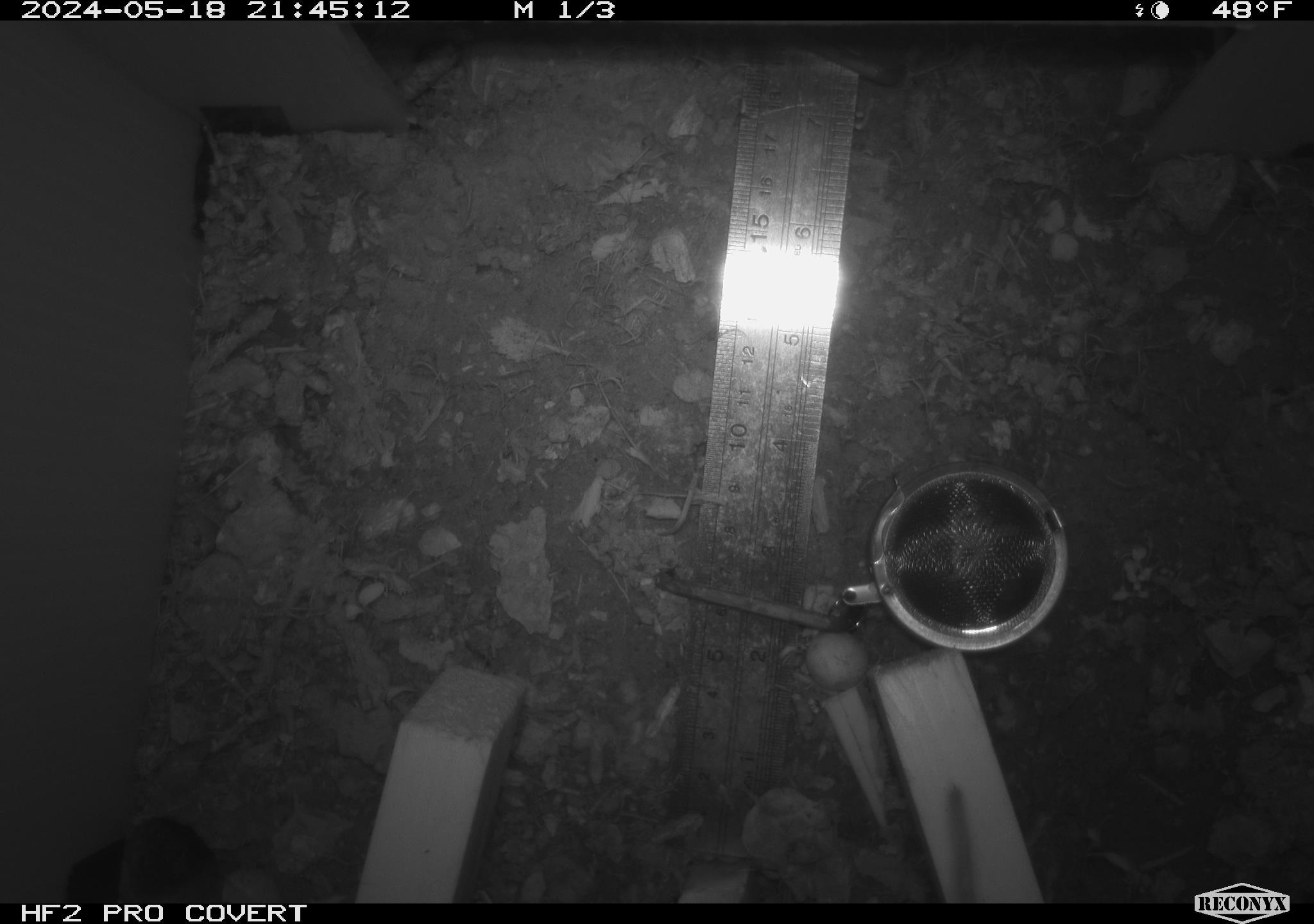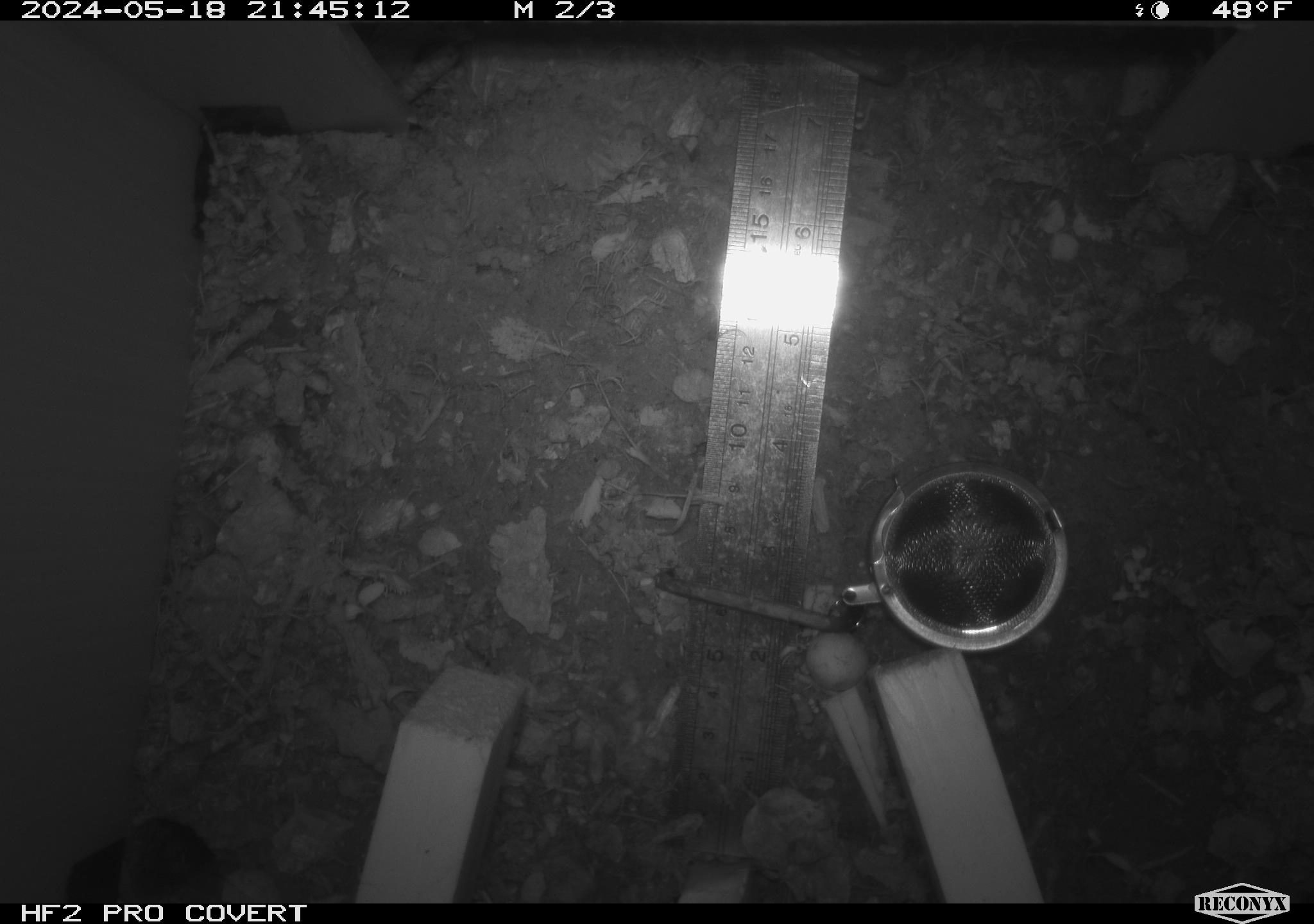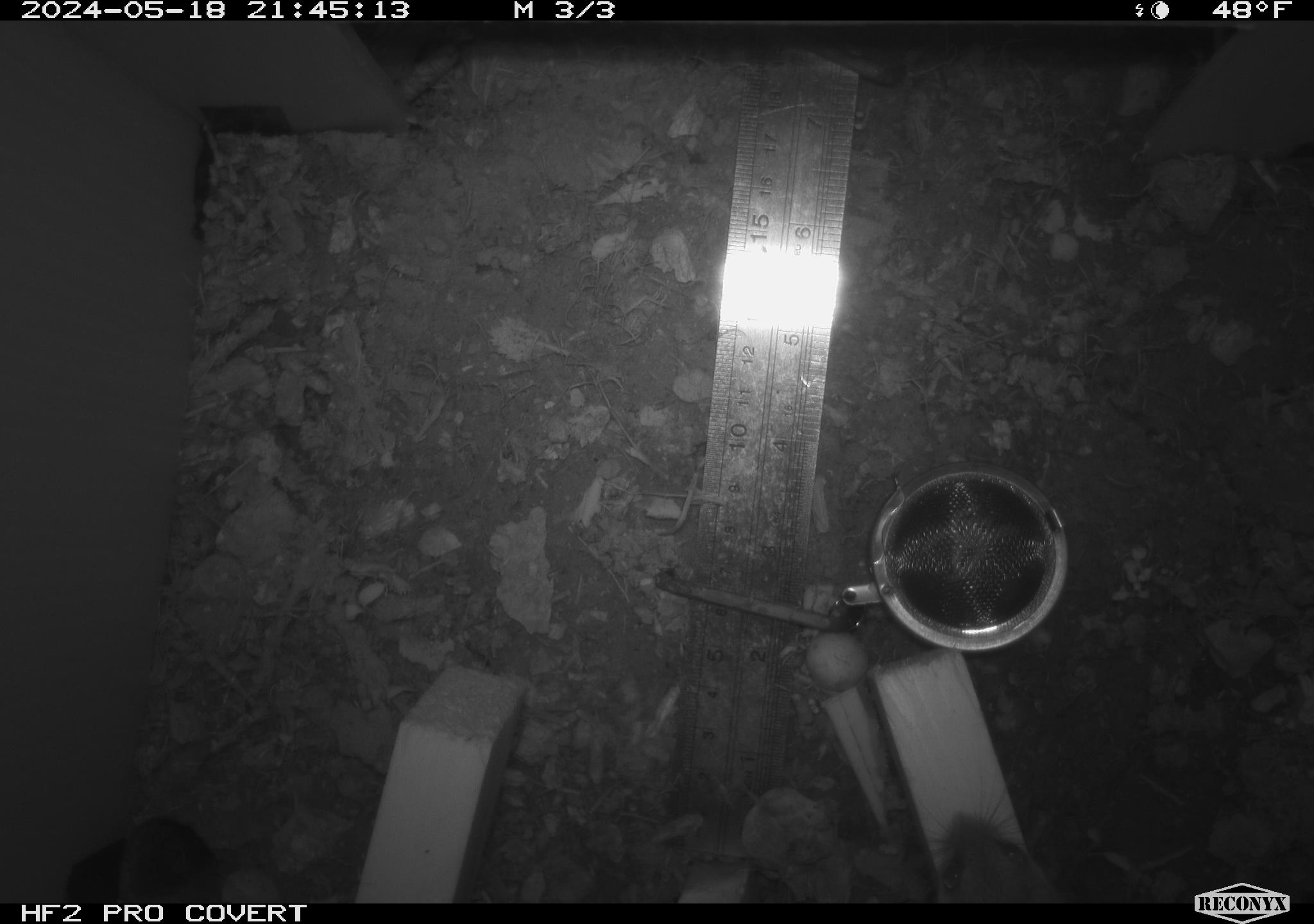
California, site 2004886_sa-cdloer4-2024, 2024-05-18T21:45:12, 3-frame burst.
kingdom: Animalia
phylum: Chordata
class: Mammalia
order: Rodentia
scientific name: Rodentia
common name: mouse species